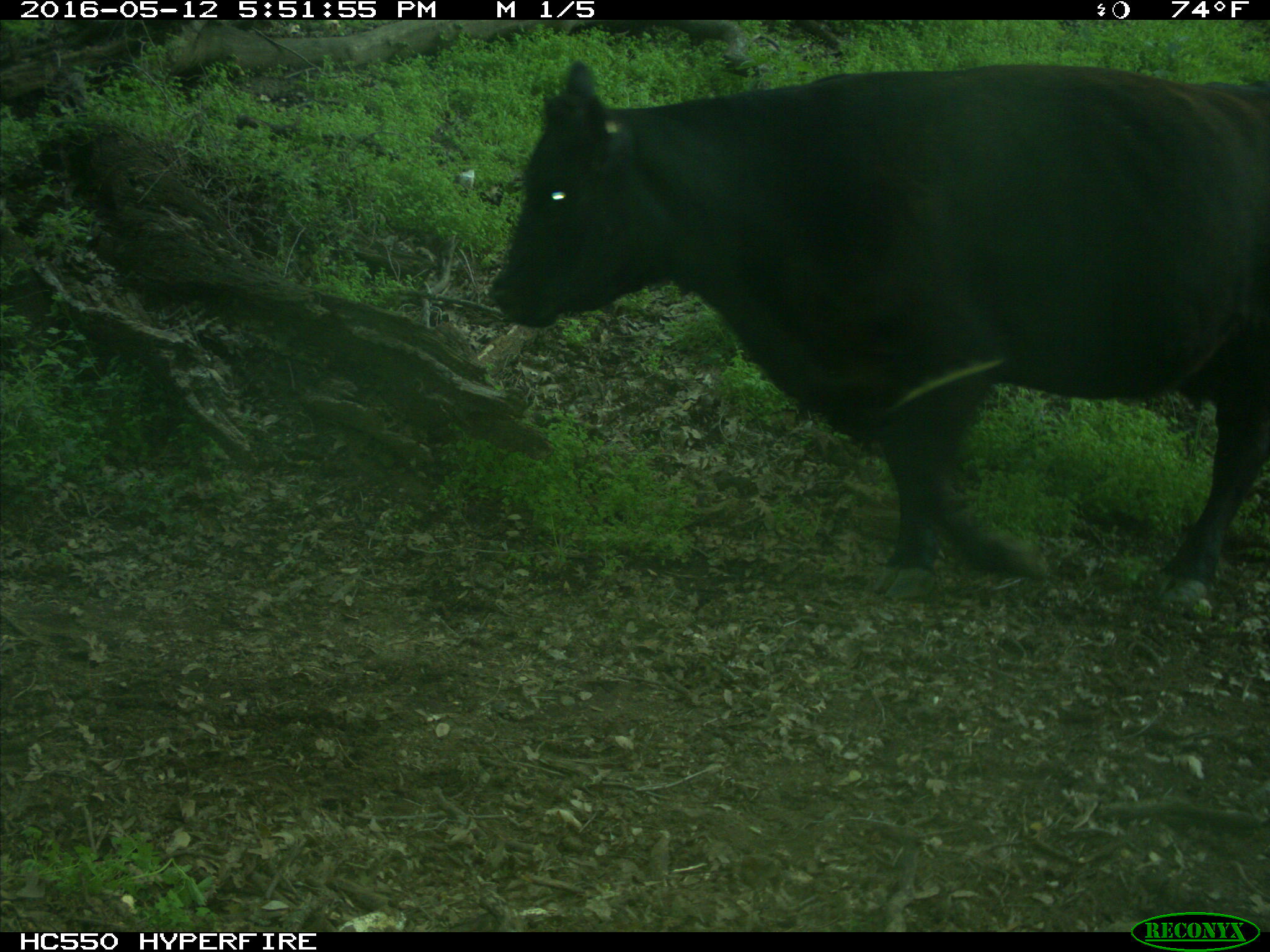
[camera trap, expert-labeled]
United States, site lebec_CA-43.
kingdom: Animalia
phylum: Chordata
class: Mammalia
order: Artiodactyla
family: Bovidae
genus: Bos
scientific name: Bos taurus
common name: domestic cow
Bos taurus (domestic cow).